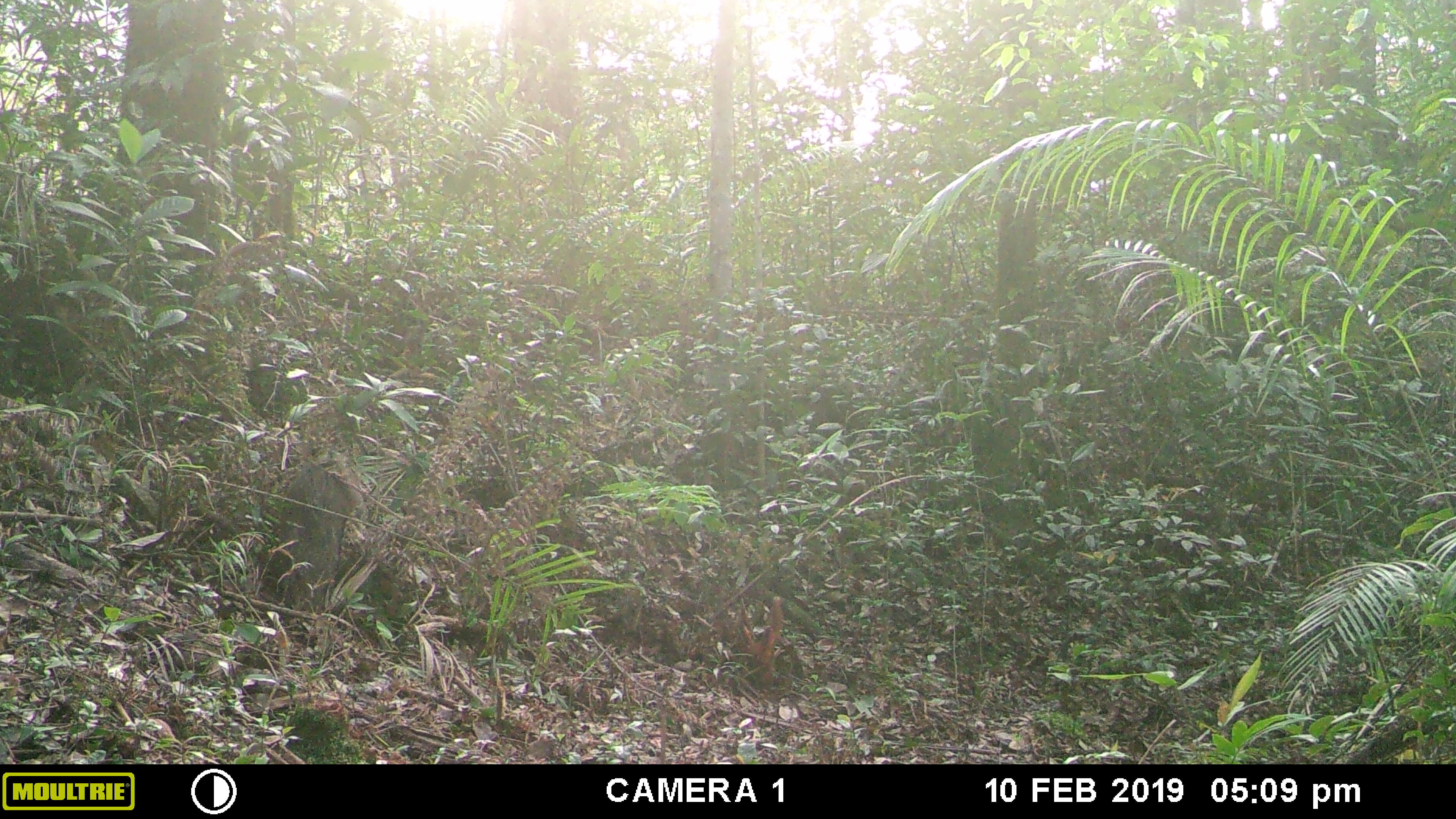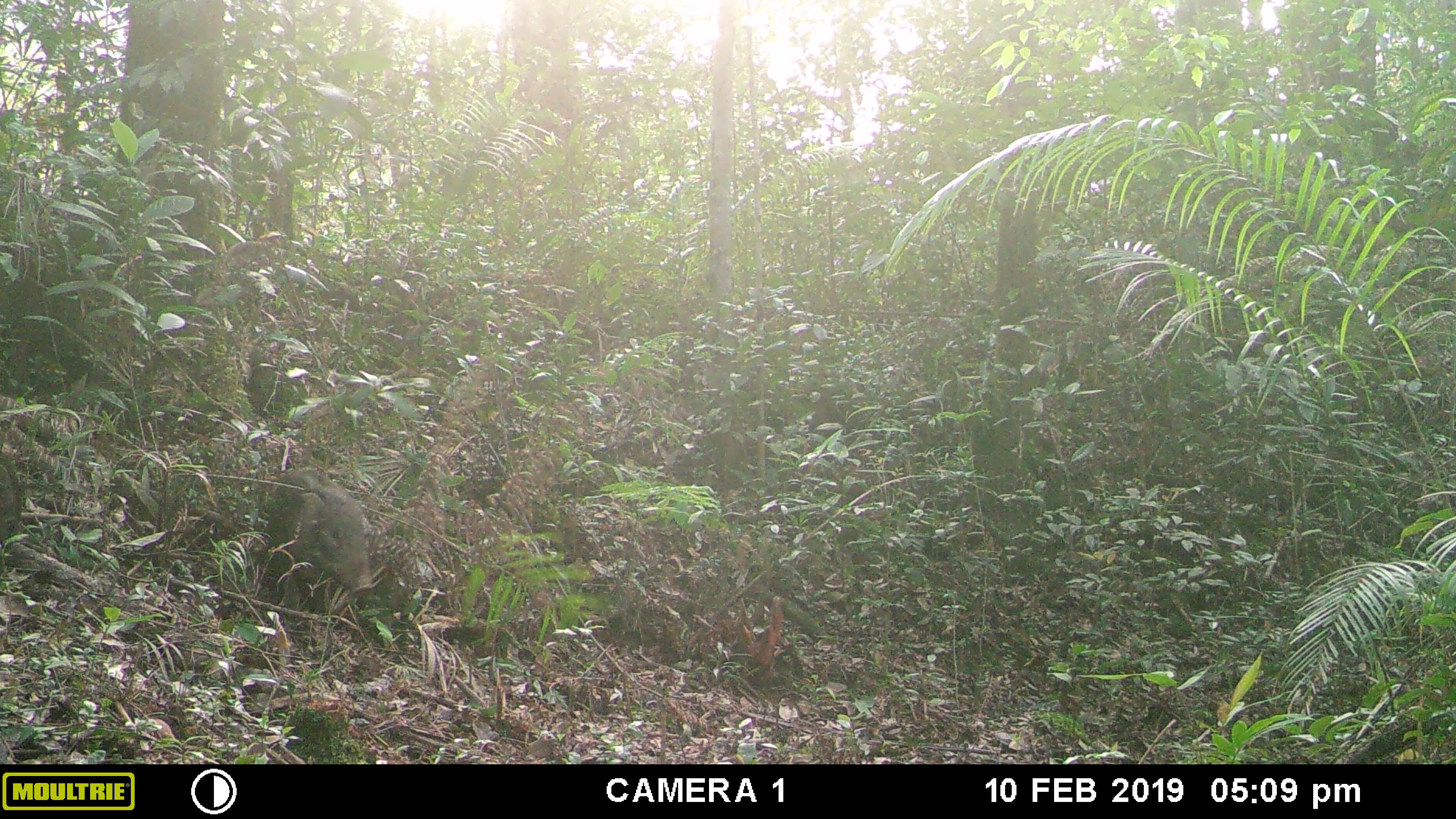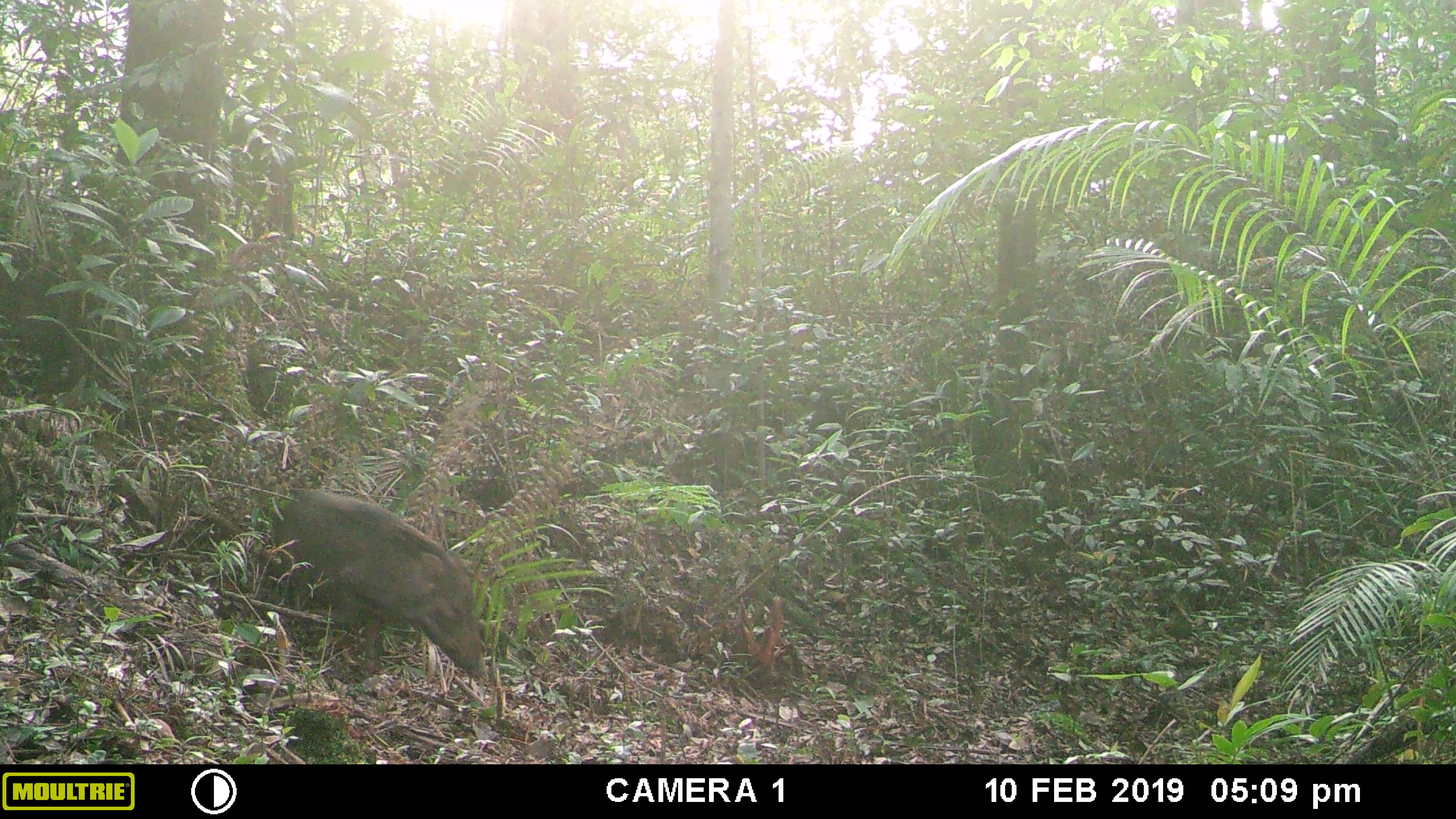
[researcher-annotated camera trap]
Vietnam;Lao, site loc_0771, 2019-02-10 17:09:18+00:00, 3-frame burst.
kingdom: Animalia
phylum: Chordata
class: Mammalia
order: Artiodactyla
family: Suidae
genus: Sus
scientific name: Sus scrofa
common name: eurasian wild pig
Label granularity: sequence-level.